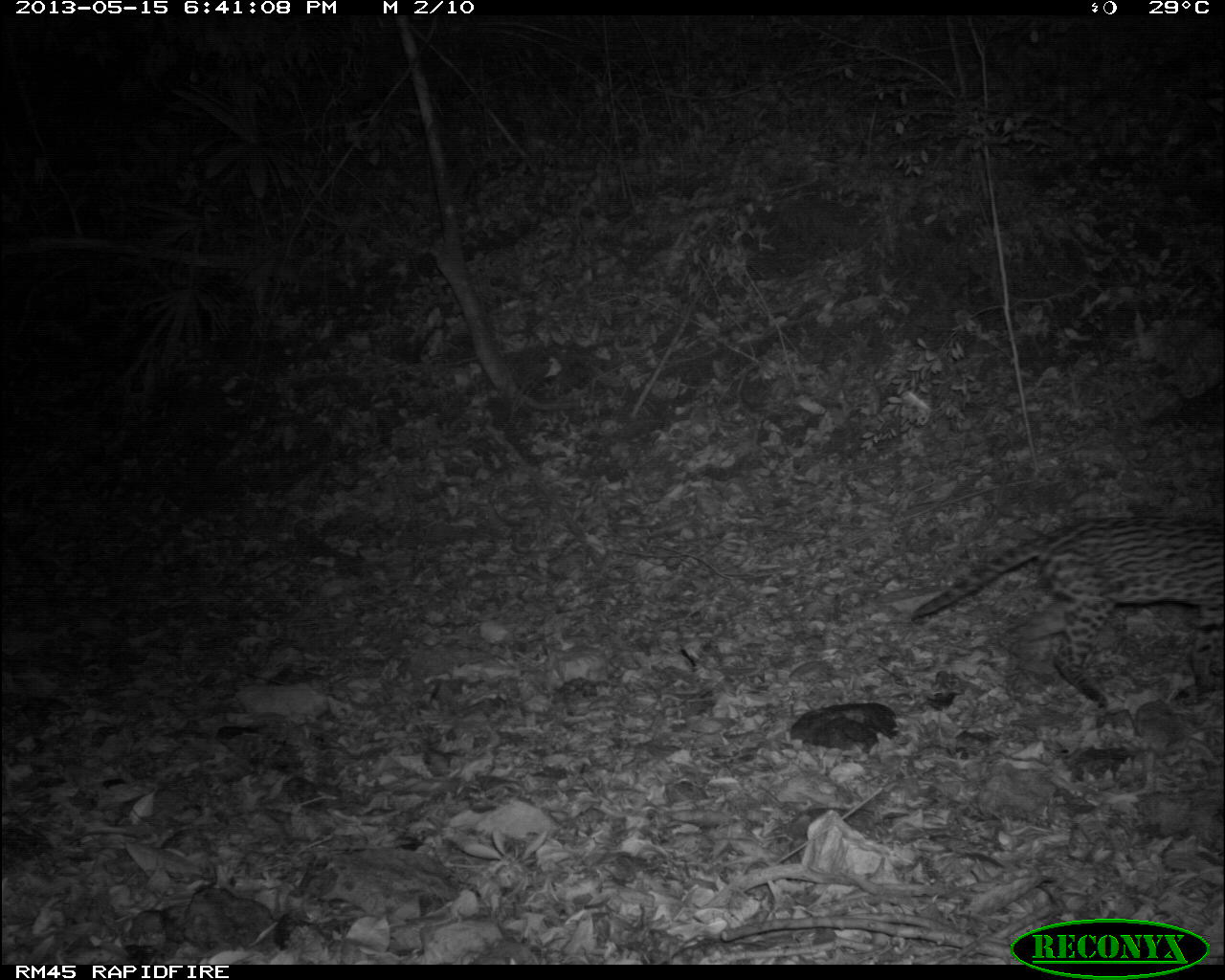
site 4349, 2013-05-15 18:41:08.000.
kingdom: Animalia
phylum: Chordata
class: Mammalia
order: Carnivora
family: Felidae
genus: Leopardus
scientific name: Leopardus pardalis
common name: ocelot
Leopardus pardalis (ocelot), count 1.